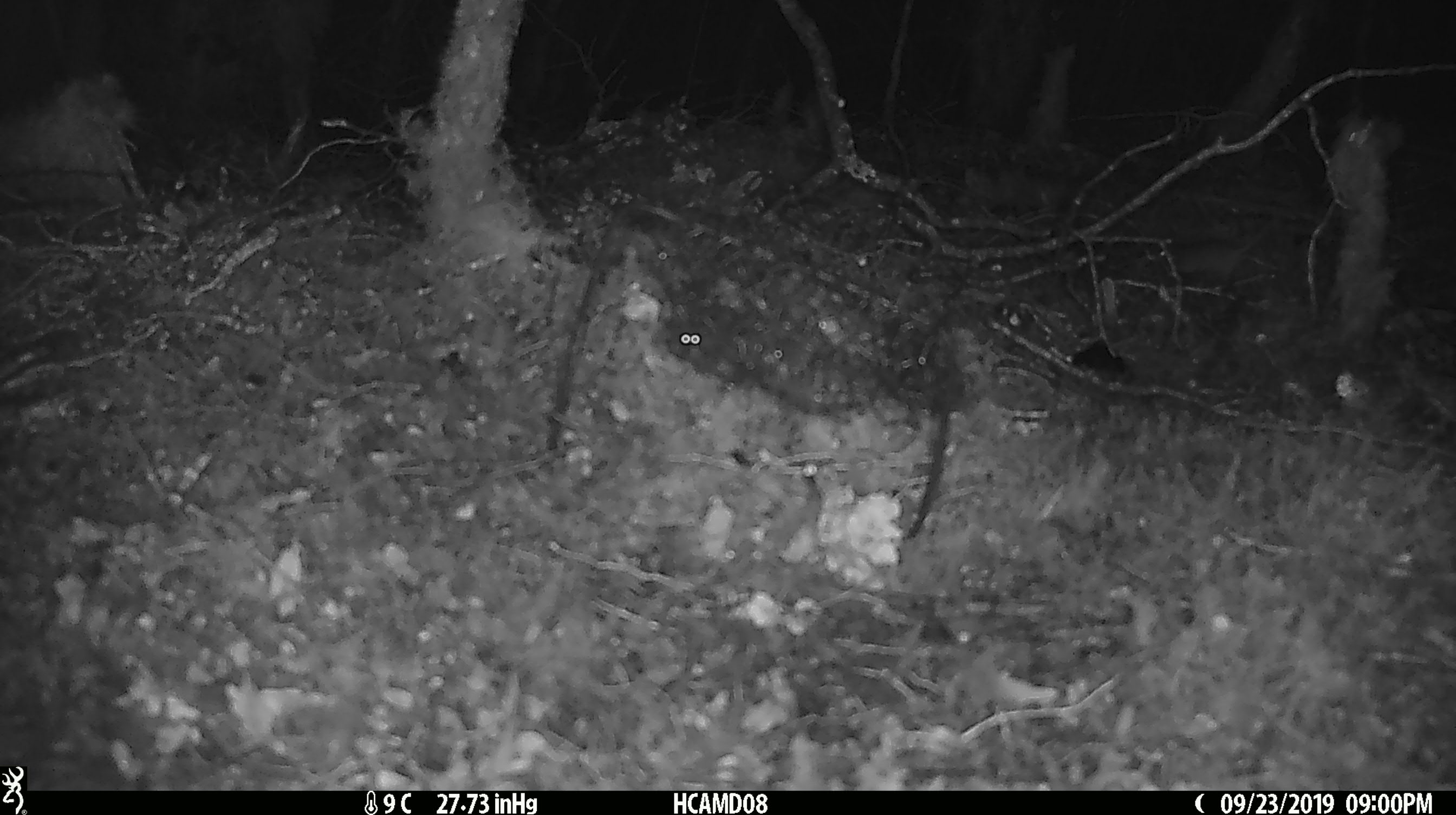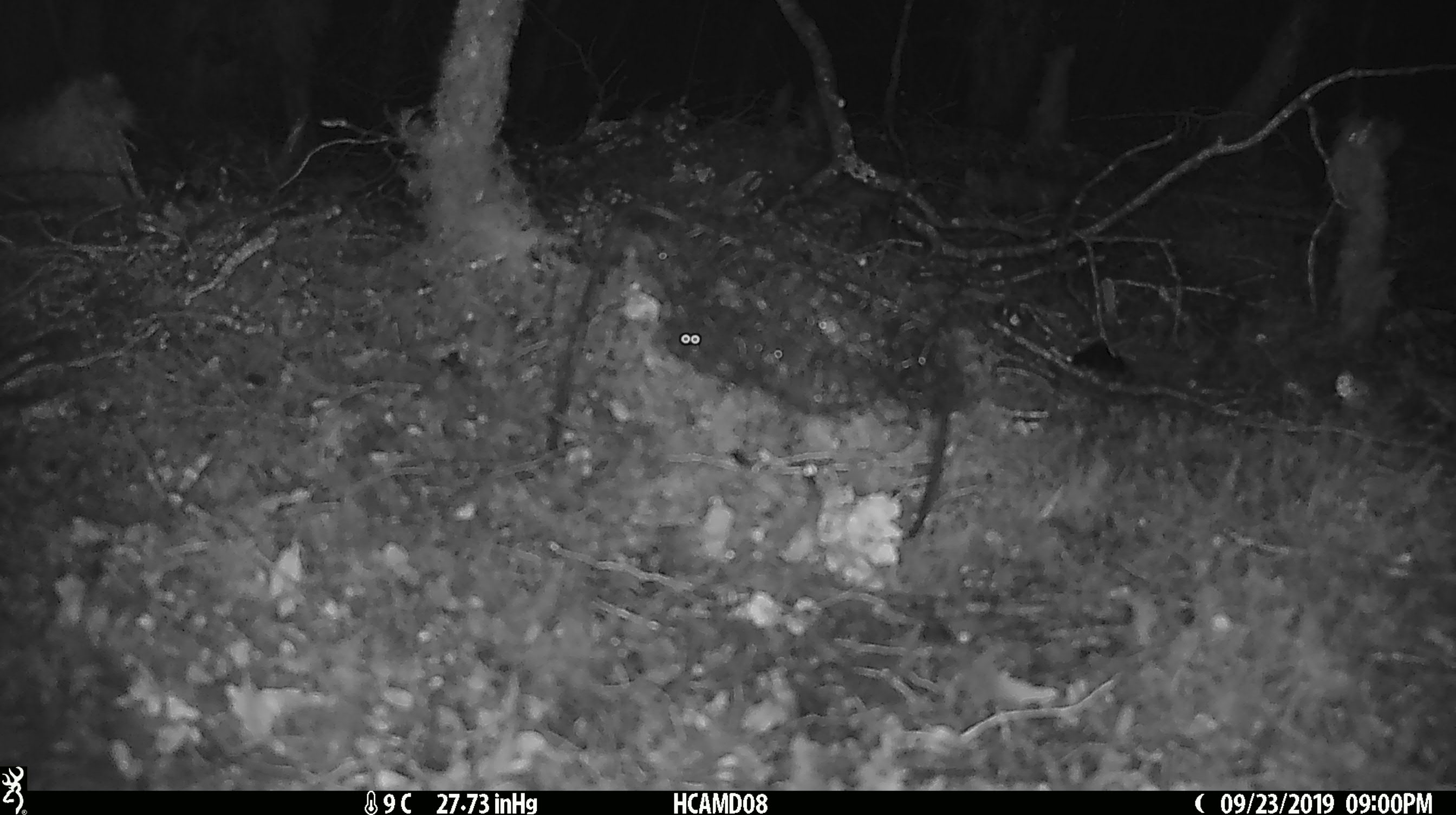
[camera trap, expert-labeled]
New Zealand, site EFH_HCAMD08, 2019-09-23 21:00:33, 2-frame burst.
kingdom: Animalia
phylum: Chordata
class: Mammalia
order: Rodentia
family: Muridae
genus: Mus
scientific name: Mus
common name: mouse